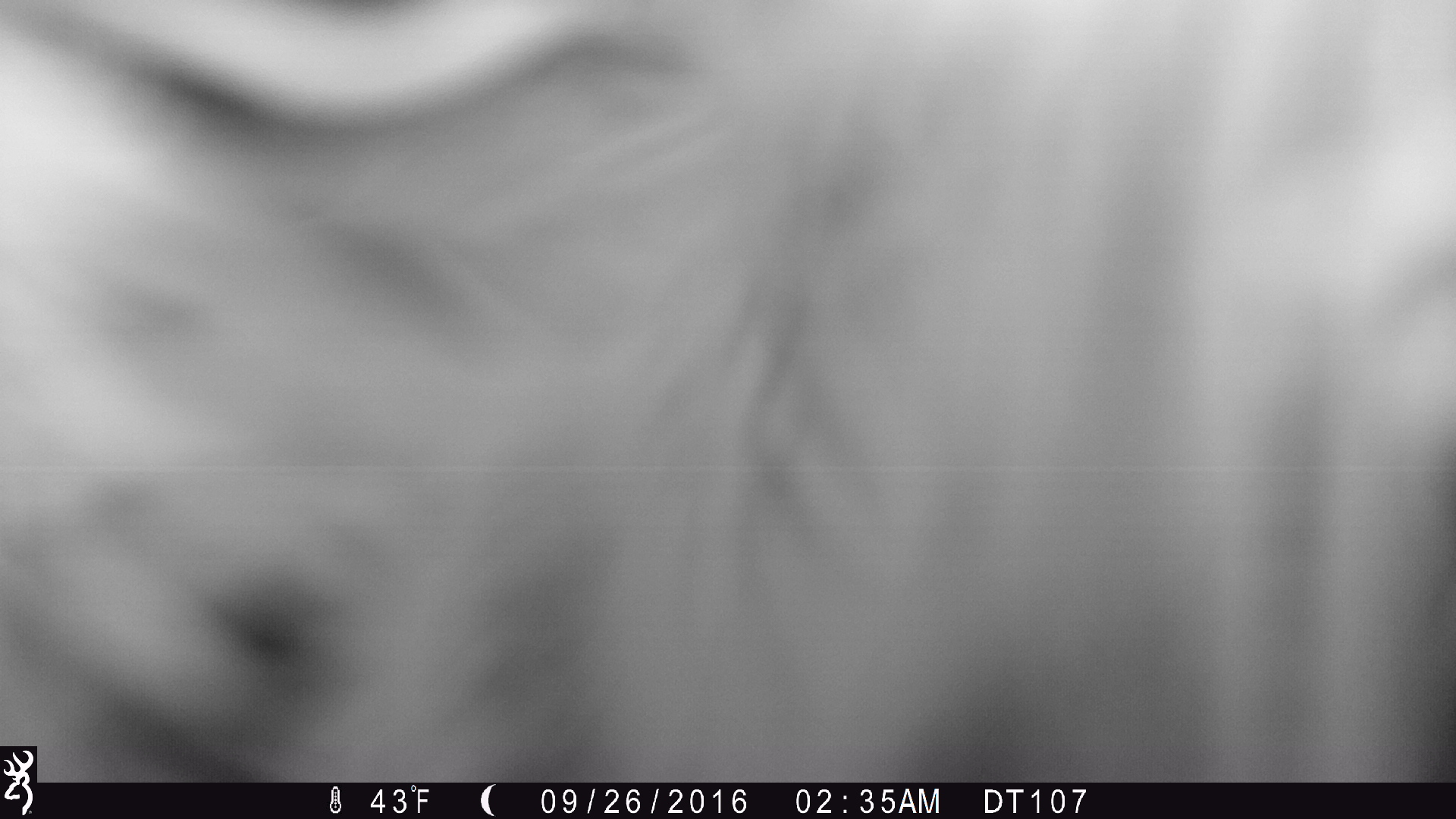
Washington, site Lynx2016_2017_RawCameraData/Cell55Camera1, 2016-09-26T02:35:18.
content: unidentified animal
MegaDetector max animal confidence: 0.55